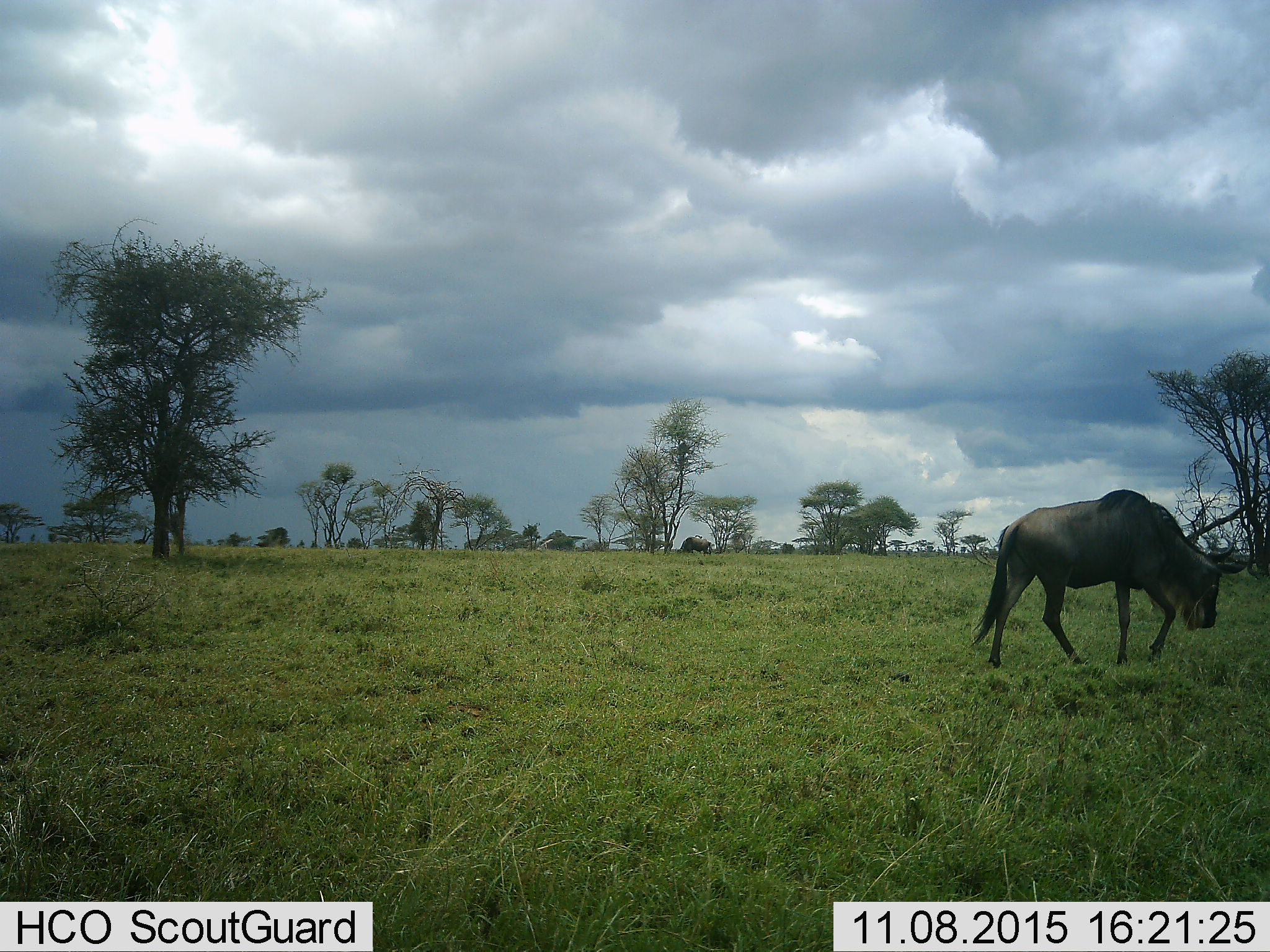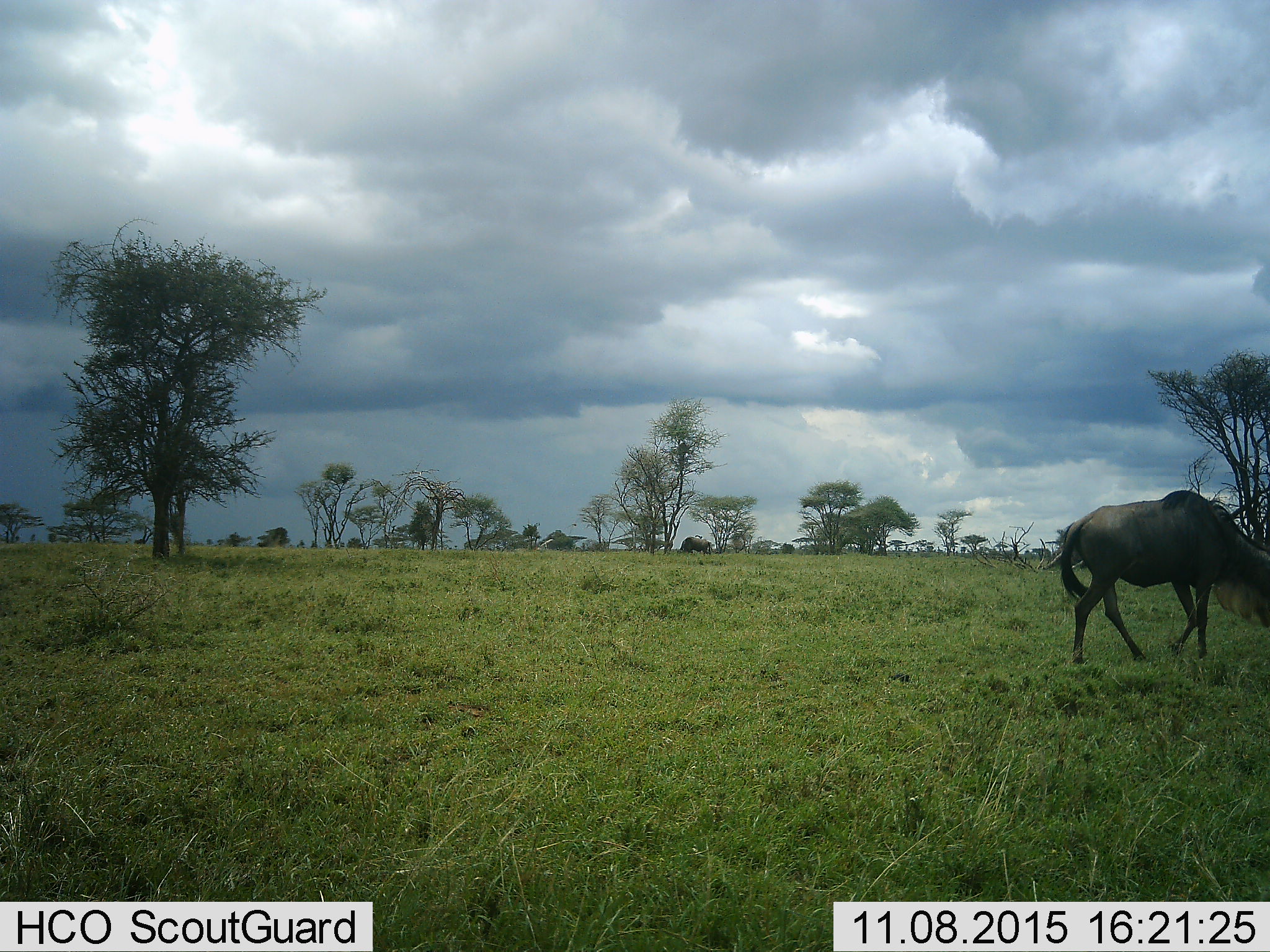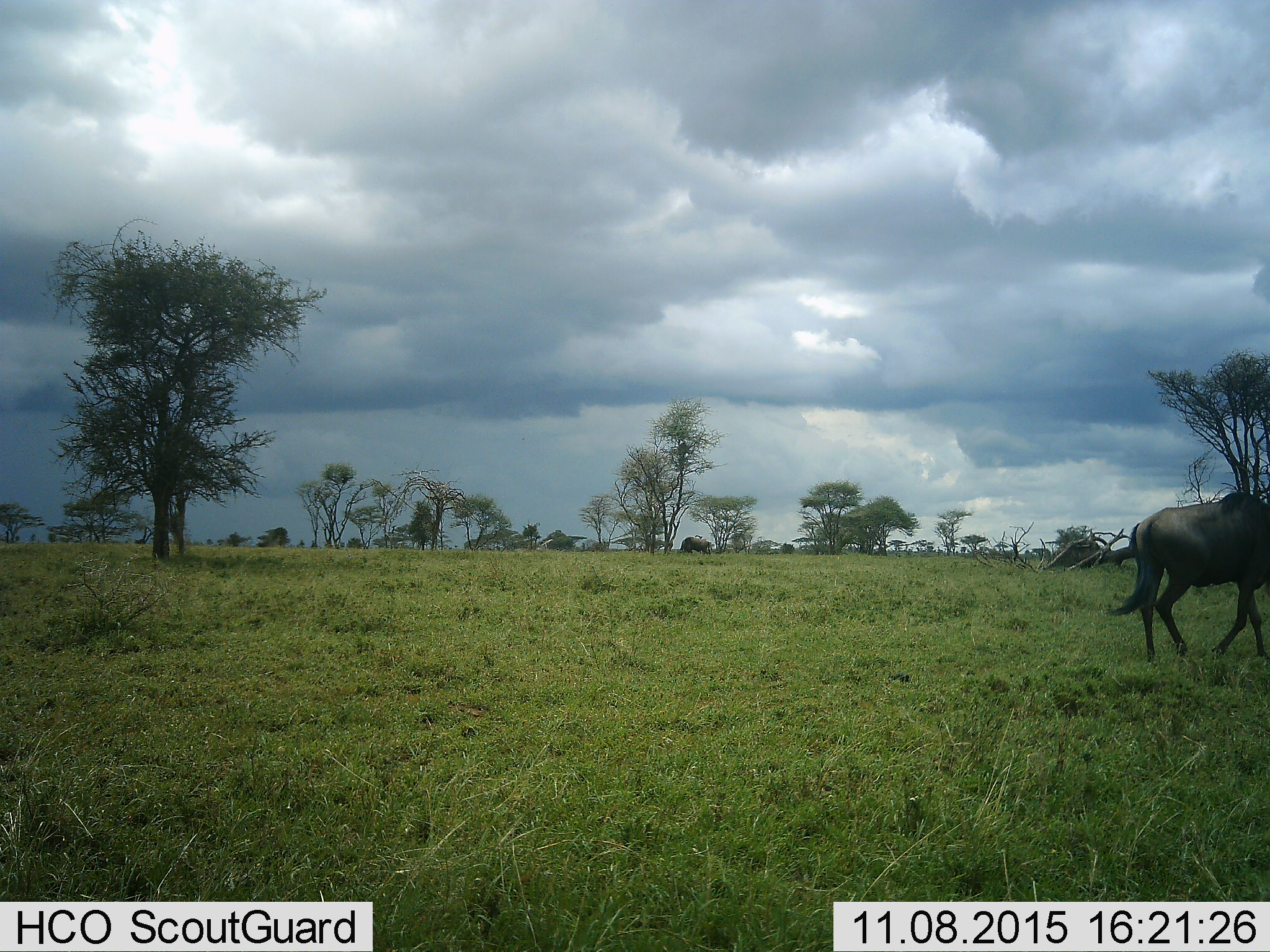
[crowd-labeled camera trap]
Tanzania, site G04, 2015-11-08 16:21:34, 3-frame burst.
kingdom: Animalia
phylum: Chordata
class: Mammalia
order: Artiodactyla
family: Bovidae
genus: Connochaetes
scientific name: Connochaetes taurinus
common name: blue wildebeest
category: wildebeest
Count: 2.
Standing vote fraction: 5%.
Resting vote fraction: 5%.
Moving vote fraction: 100%.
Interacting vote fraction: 0%.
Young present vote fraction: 0%.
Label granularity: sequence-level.